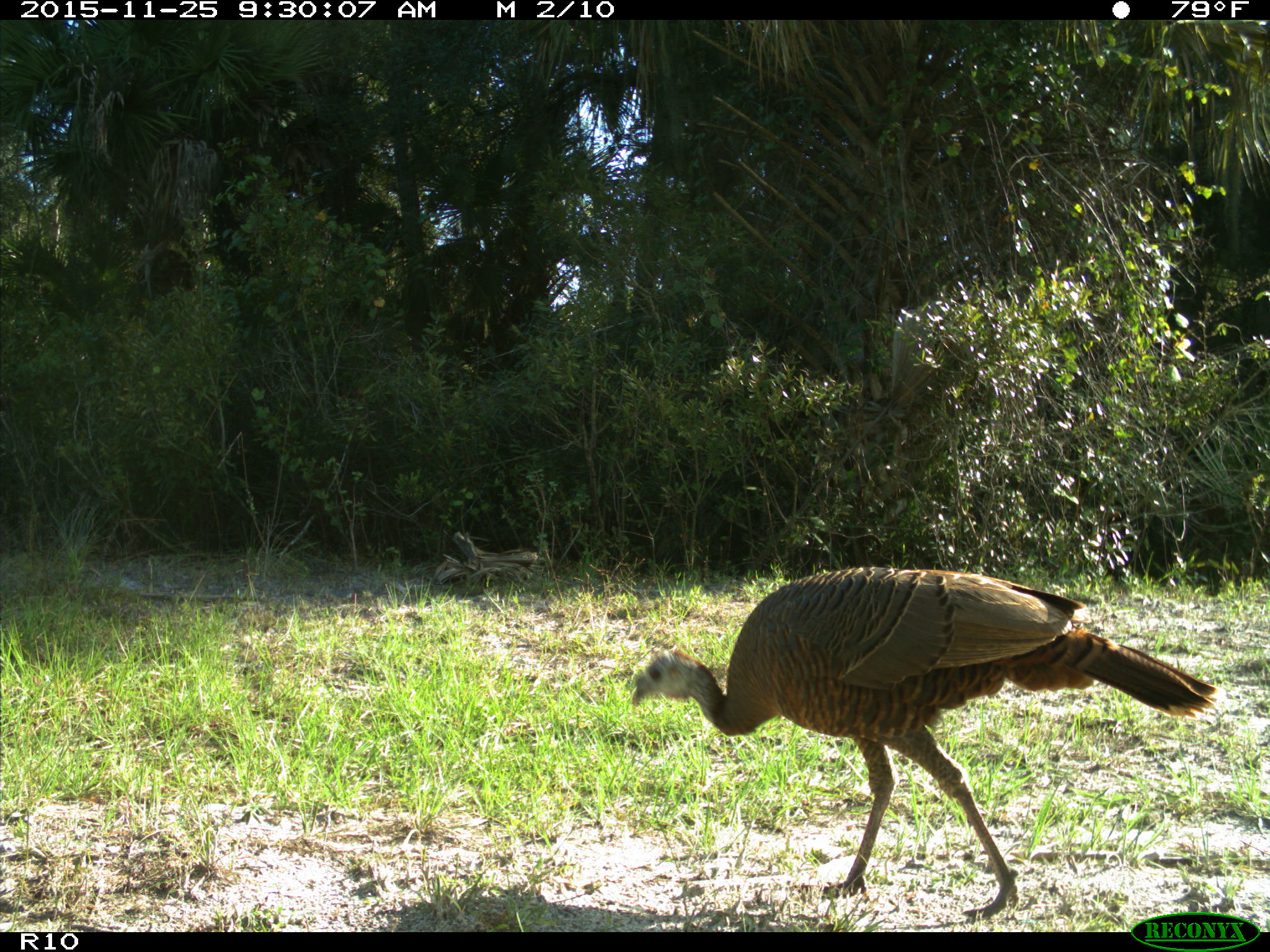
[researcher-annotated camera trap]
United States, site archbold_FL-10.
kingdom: Animalia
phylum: Chordata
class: Aves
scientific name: Aves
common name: birds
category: unidentified bird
Unidentified bird (birds) (Aves).